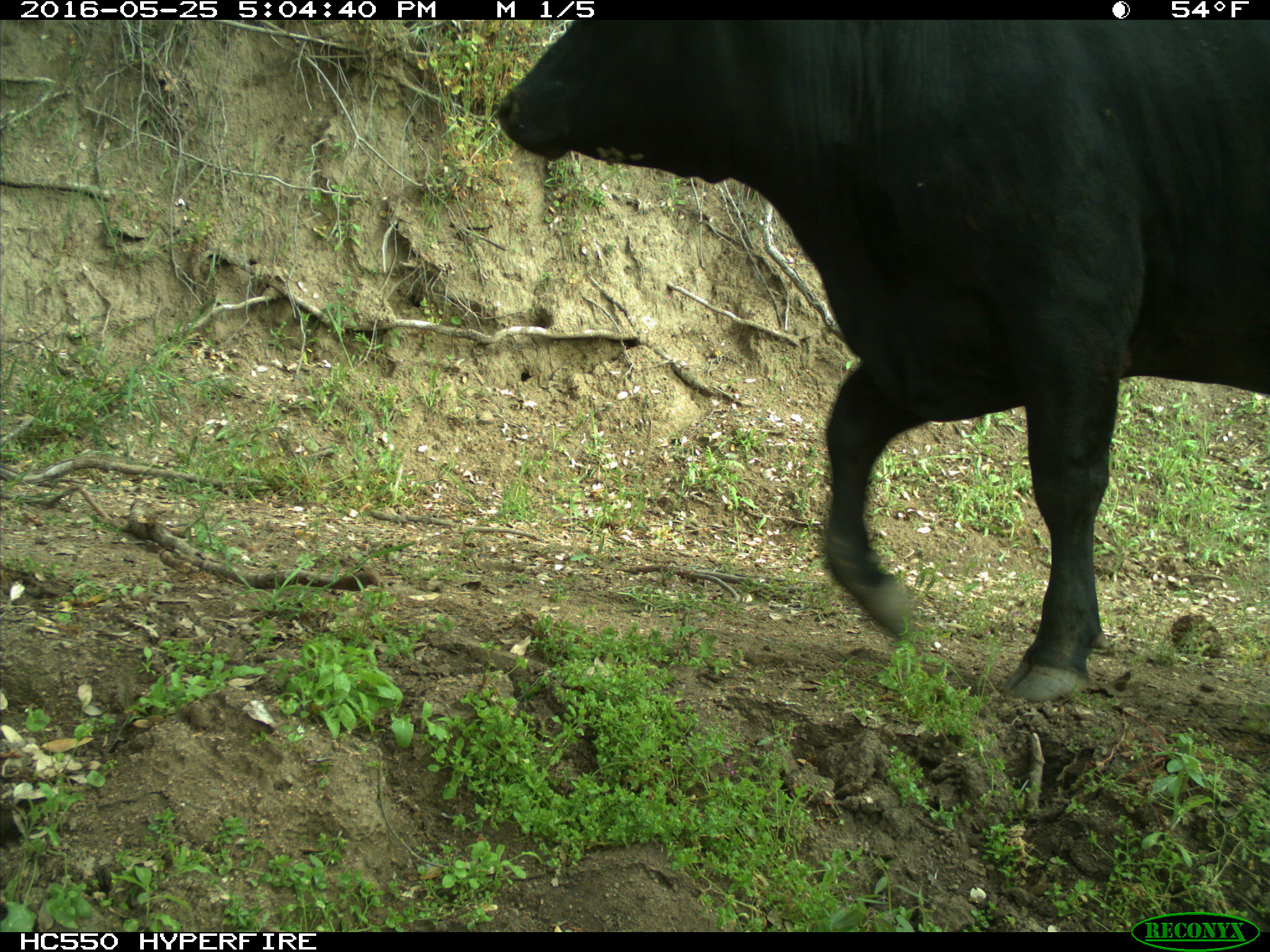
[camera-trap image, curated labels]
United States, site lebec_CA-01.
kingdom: Animalia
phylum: Chordata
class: Mammalia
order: Artiodactyla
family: Bovidae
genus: Bos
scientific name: Bos taurus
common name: domestic cow